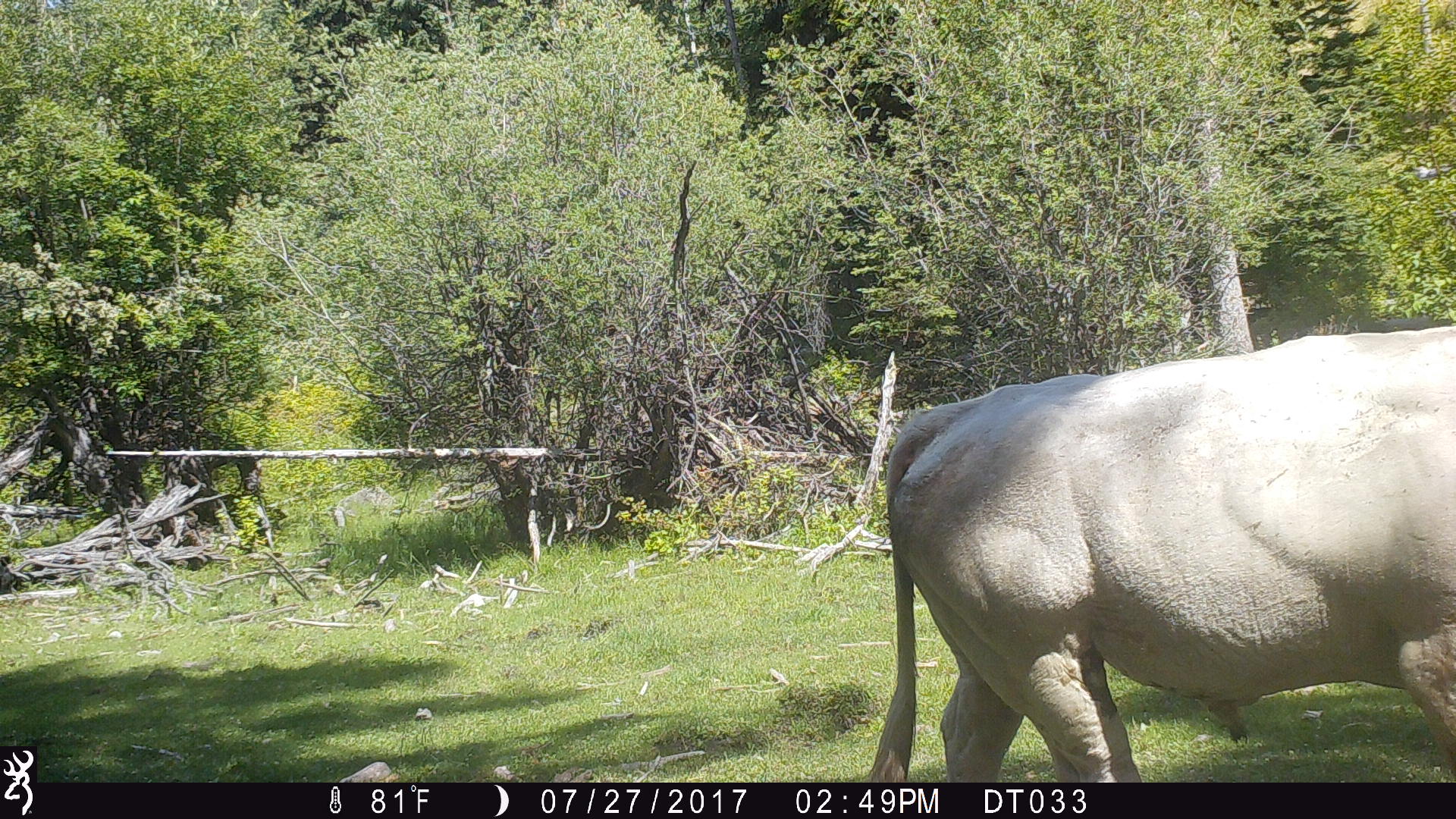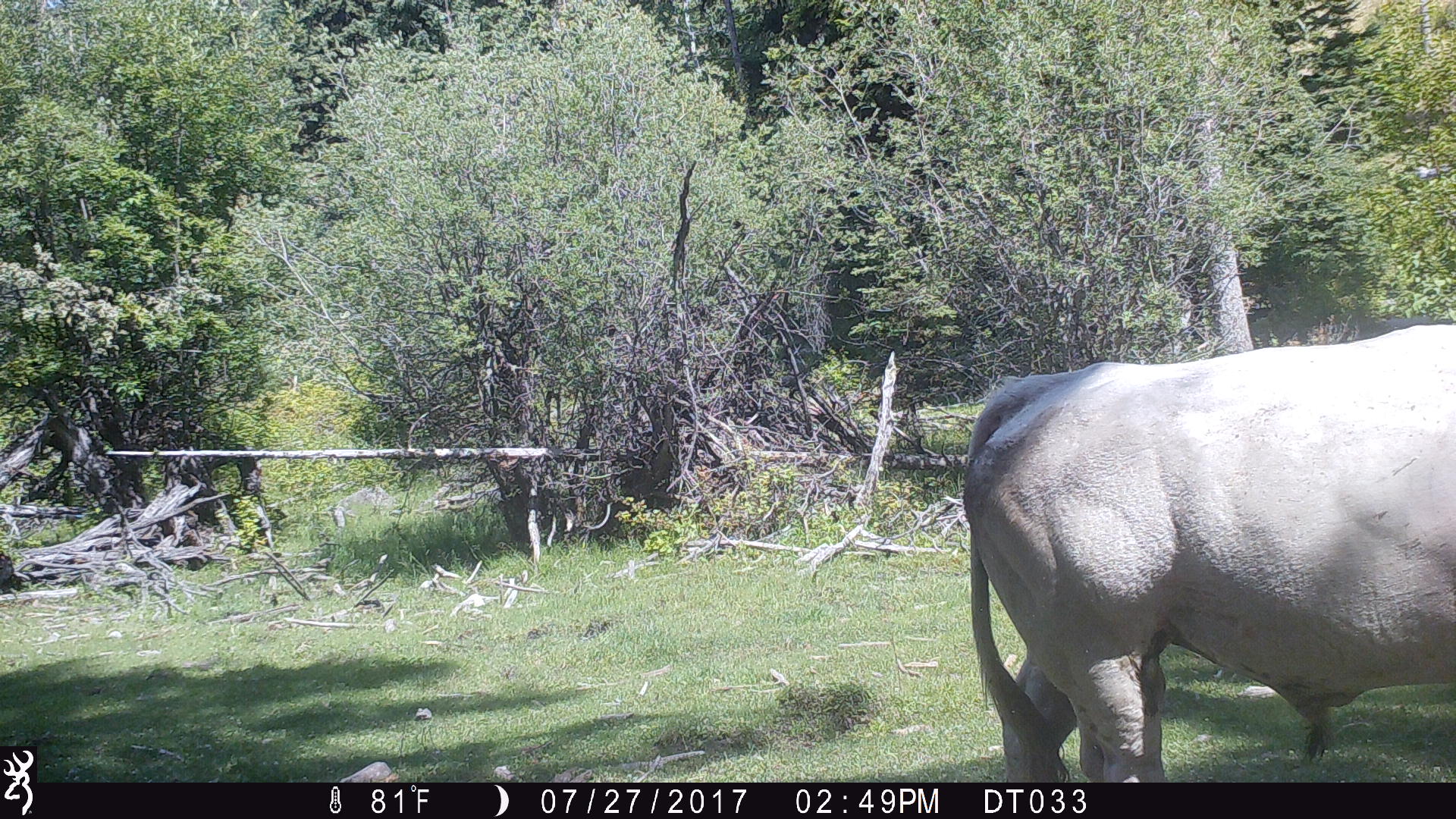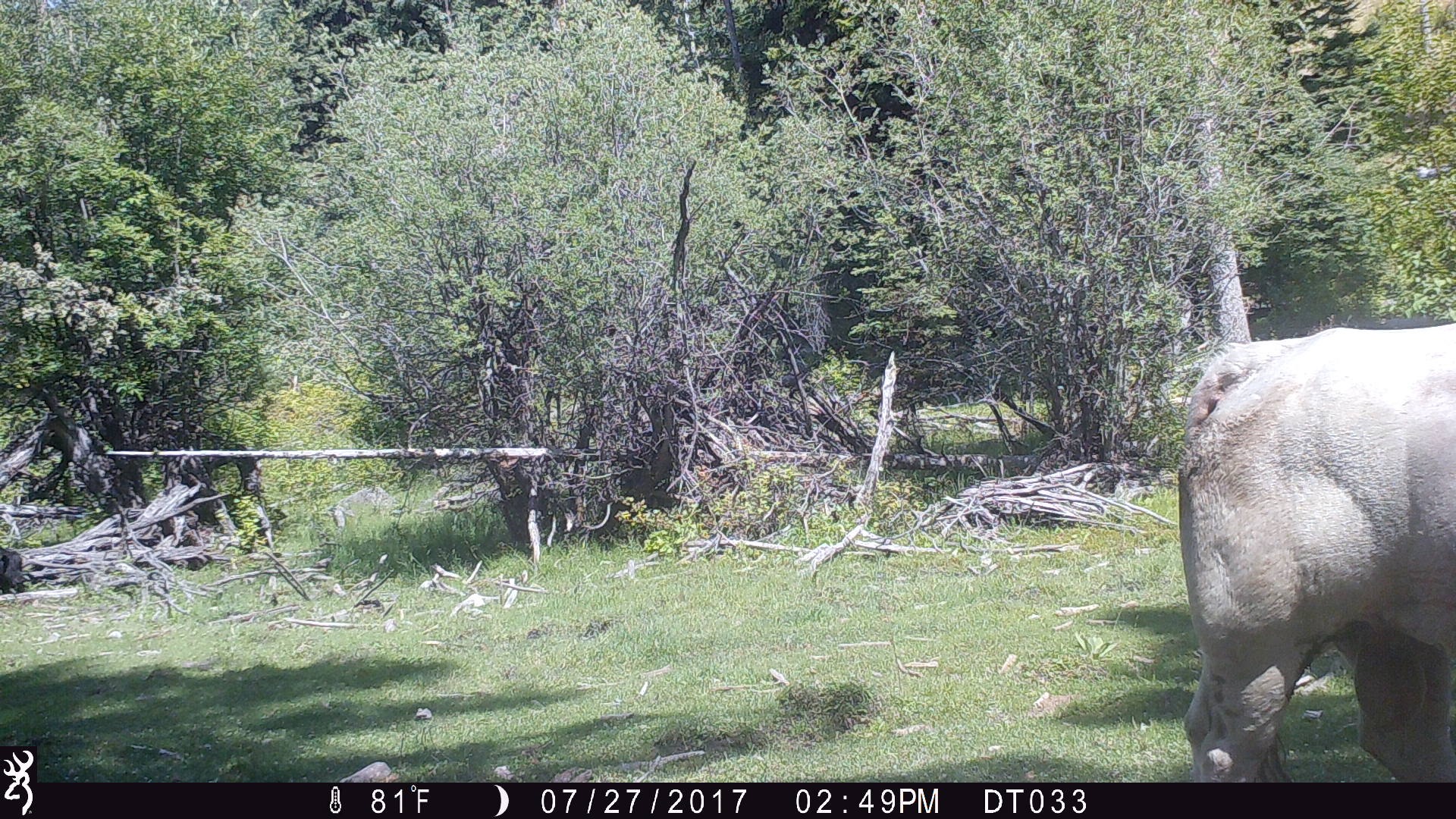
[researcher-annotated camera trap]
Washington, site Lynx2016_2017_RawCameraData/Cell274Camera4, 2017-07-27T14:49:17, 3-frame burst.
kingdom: Animalia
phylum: Chordata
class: Mammalia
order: Artiodactyla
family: Bovidae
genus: Bos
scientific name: Bos taurus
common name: domestic cattle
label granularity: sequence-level